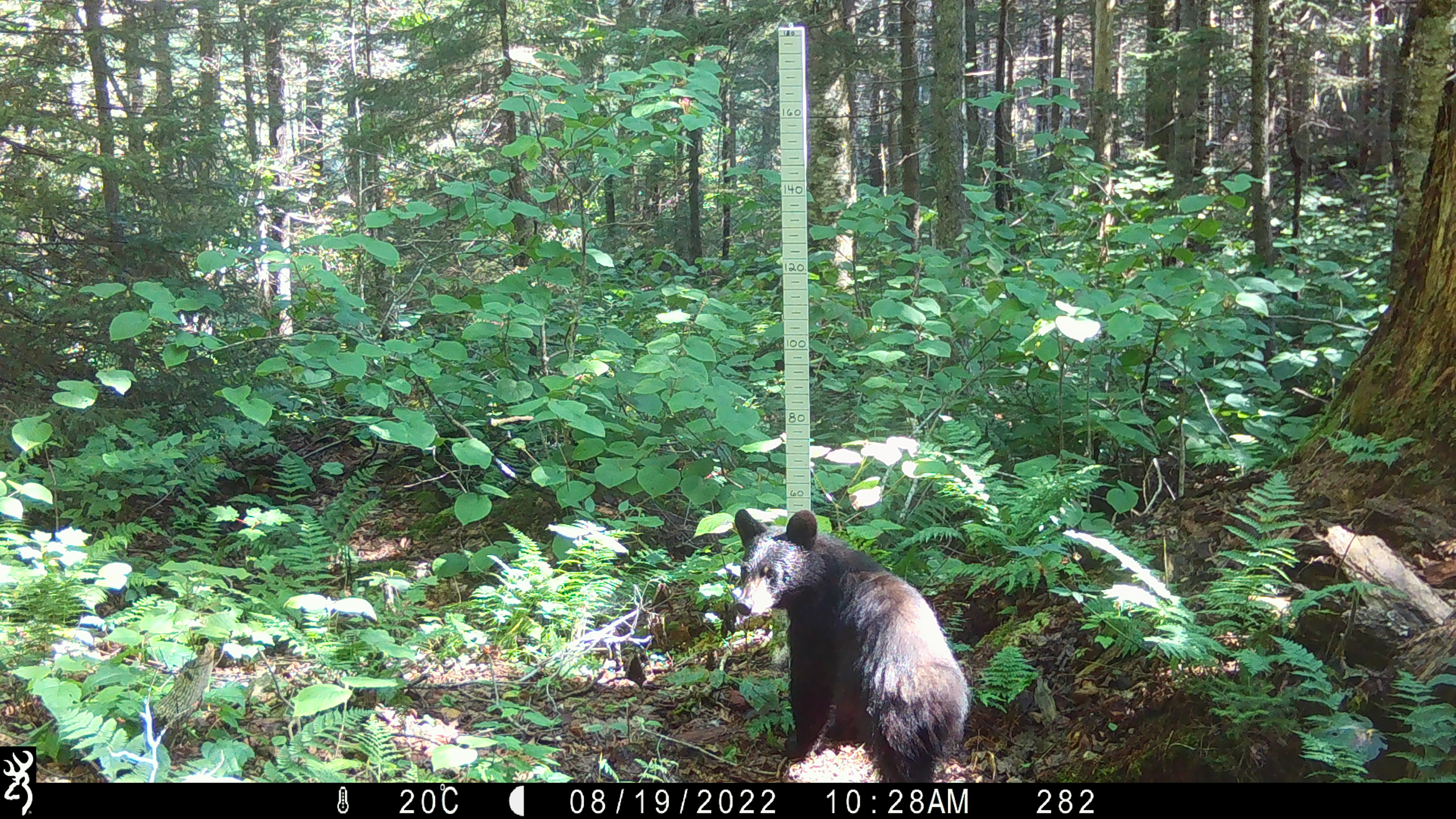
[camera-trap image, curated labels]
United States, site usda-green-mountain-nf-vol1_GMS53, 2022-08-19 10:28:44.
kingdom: Animalia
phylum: Chordata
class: Mammalia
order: Carnivora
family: Ursidae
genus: Ursus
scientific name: Ursus americanus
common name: black bear